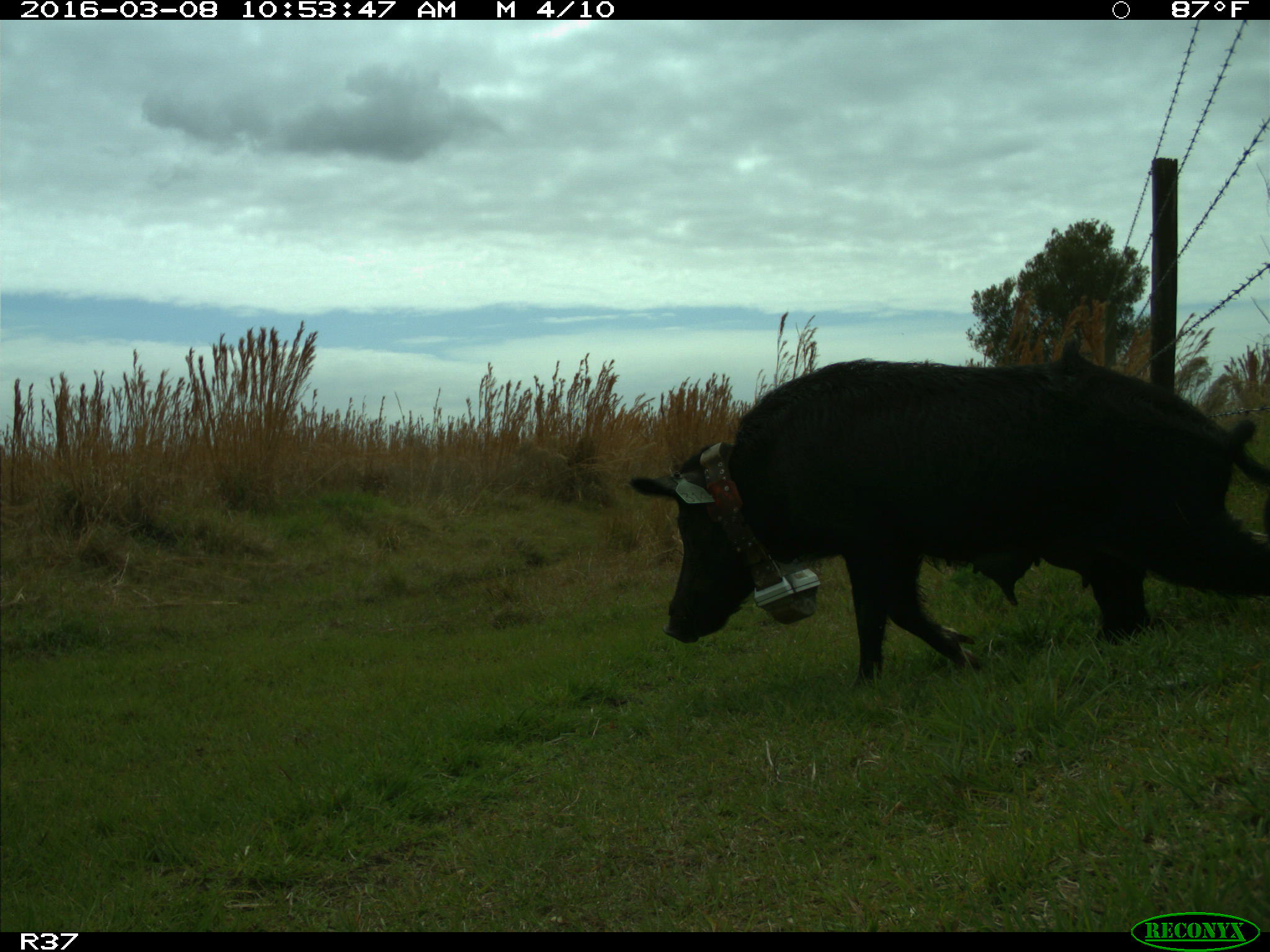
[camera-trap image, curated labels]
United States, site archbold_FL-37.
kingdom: Animalia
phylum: Chordata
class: Mammalia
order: Artiodactyla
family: Suidae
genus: Sus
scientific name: Sus scrofa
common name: wild boar